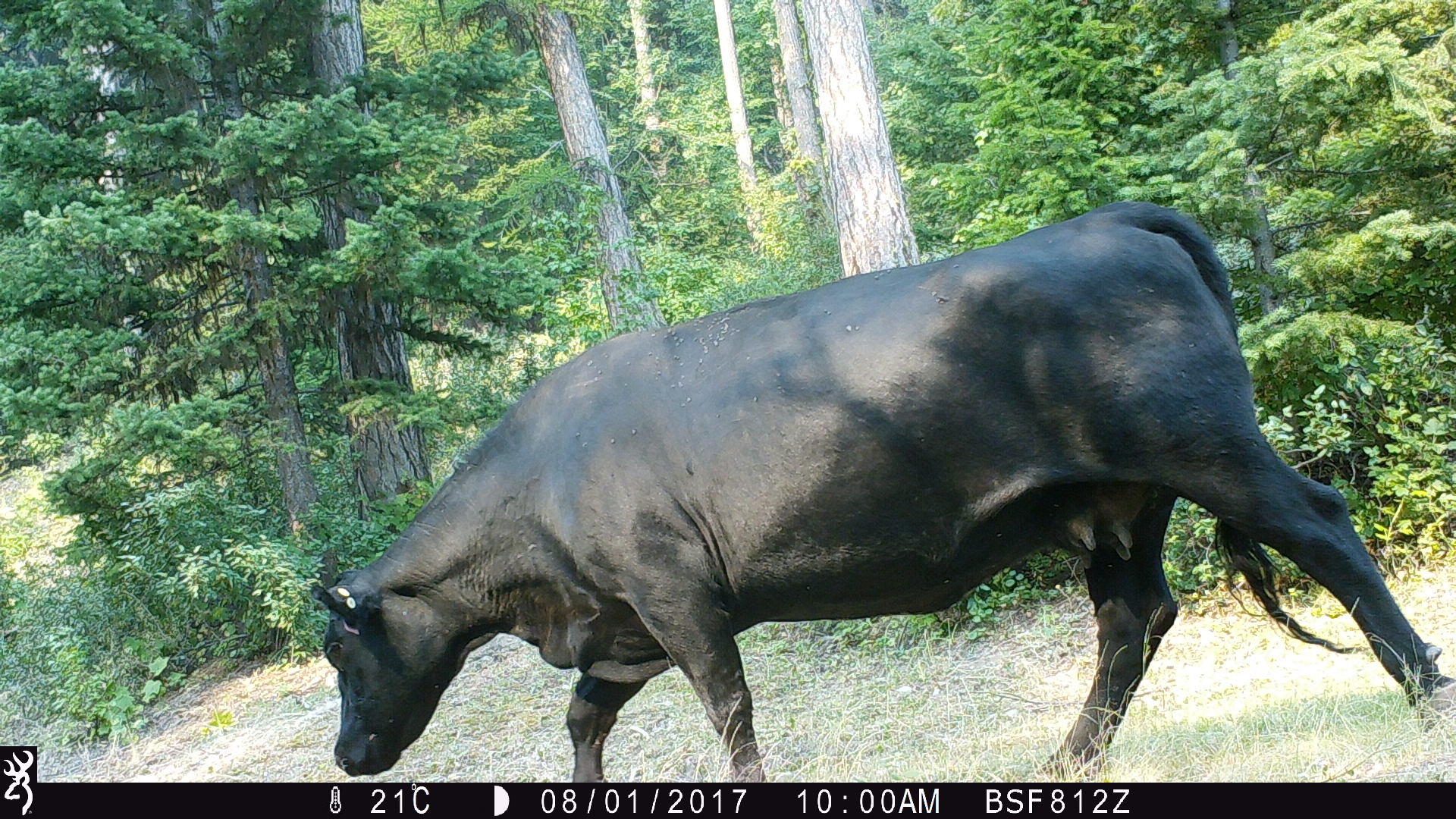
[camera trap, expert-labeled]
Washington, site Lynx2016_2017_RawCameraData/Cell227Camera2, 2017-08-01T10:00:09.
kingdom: Animalia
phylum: Chordata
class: Mammalia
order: Artiodactyla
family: Bovidae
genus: Bos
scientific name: Bos taurus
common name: domestic cattle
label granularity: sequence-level